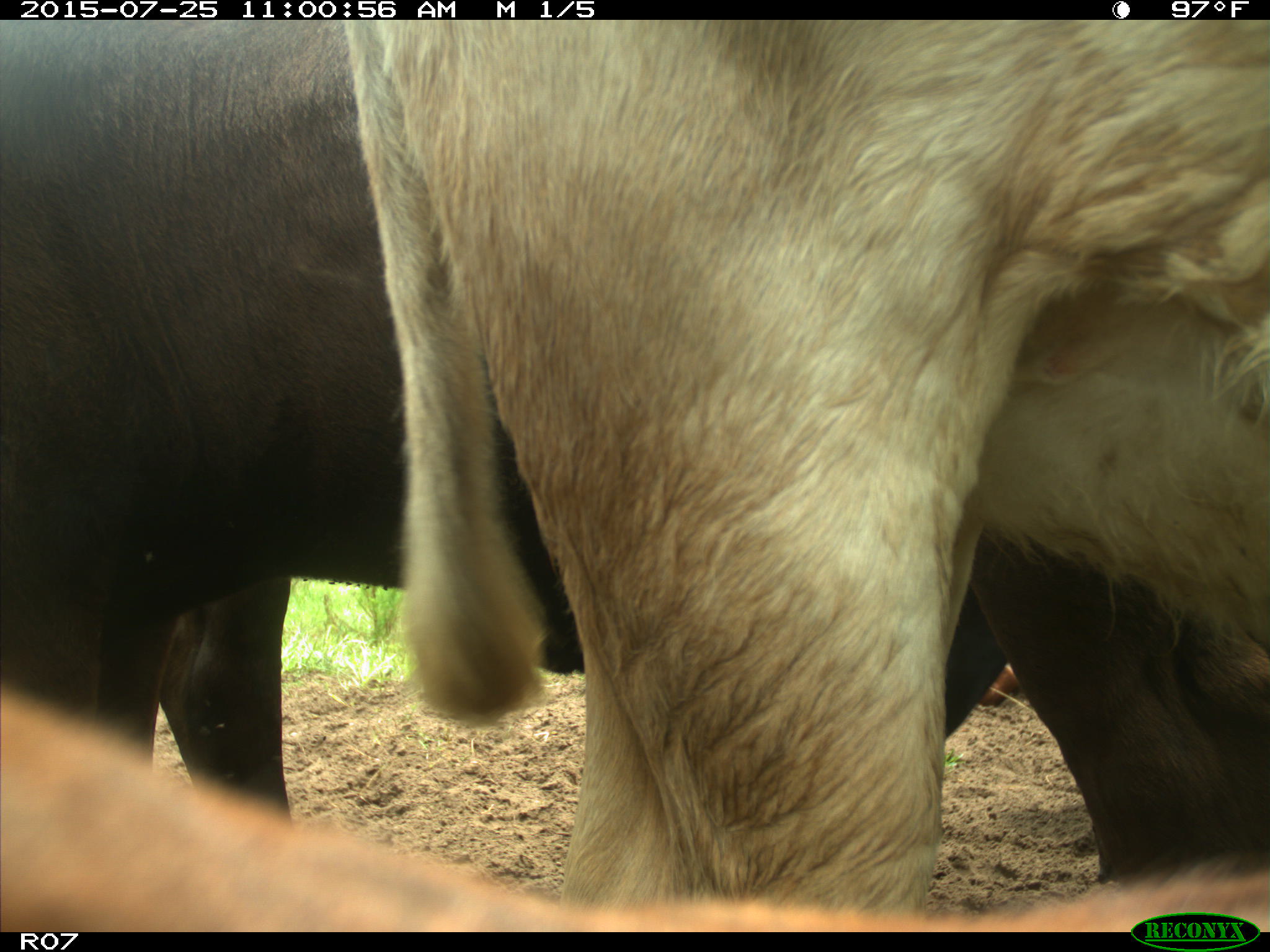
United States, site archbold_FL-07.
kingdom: Animalia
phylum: Chordata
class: Mammalia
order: Artiodactyla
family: Bovidae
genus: Bos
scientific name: Bos taurus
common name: domestic cow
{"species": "Bos taurus (domestic cow)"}